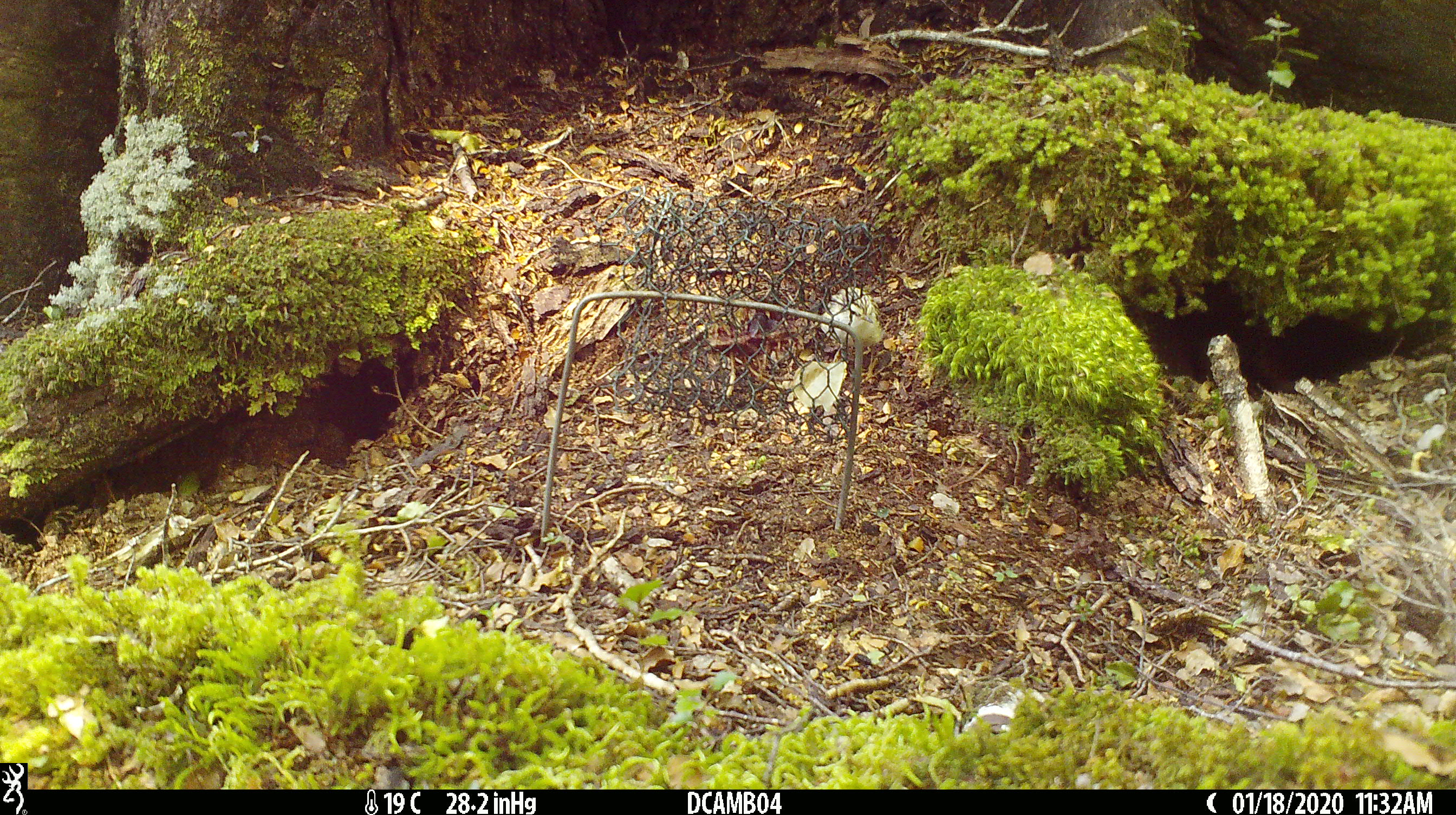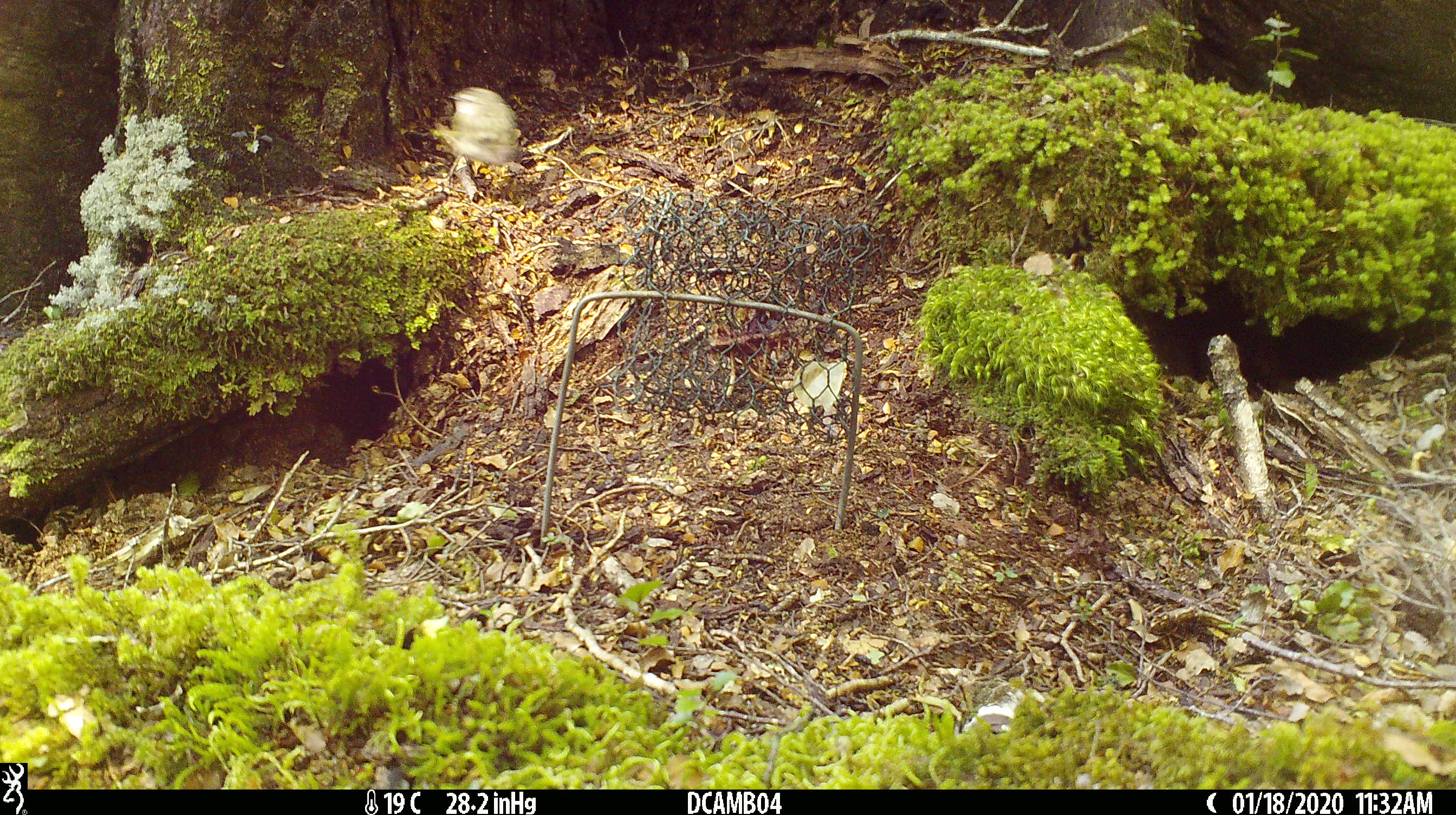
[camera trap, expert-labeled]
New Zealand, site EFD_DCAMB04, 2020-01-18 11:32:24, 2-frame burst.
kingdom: Animalia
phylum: Chordata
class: Aves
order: Passeriformes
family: Acanthisittidae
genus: Acanthisitta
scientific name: Acanthisitta chloris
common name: rifleman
Rifleman (Acanthisitta chloris).